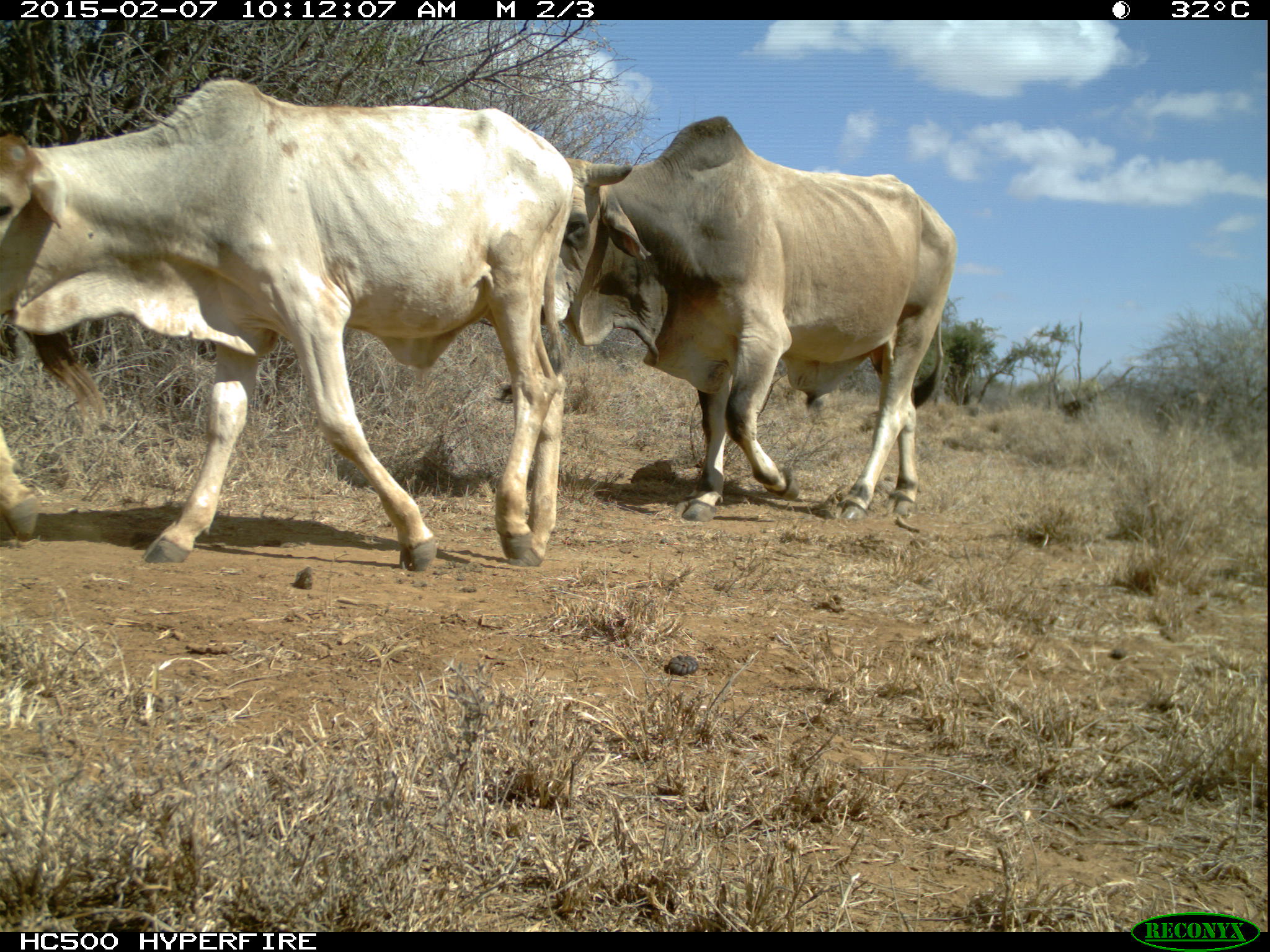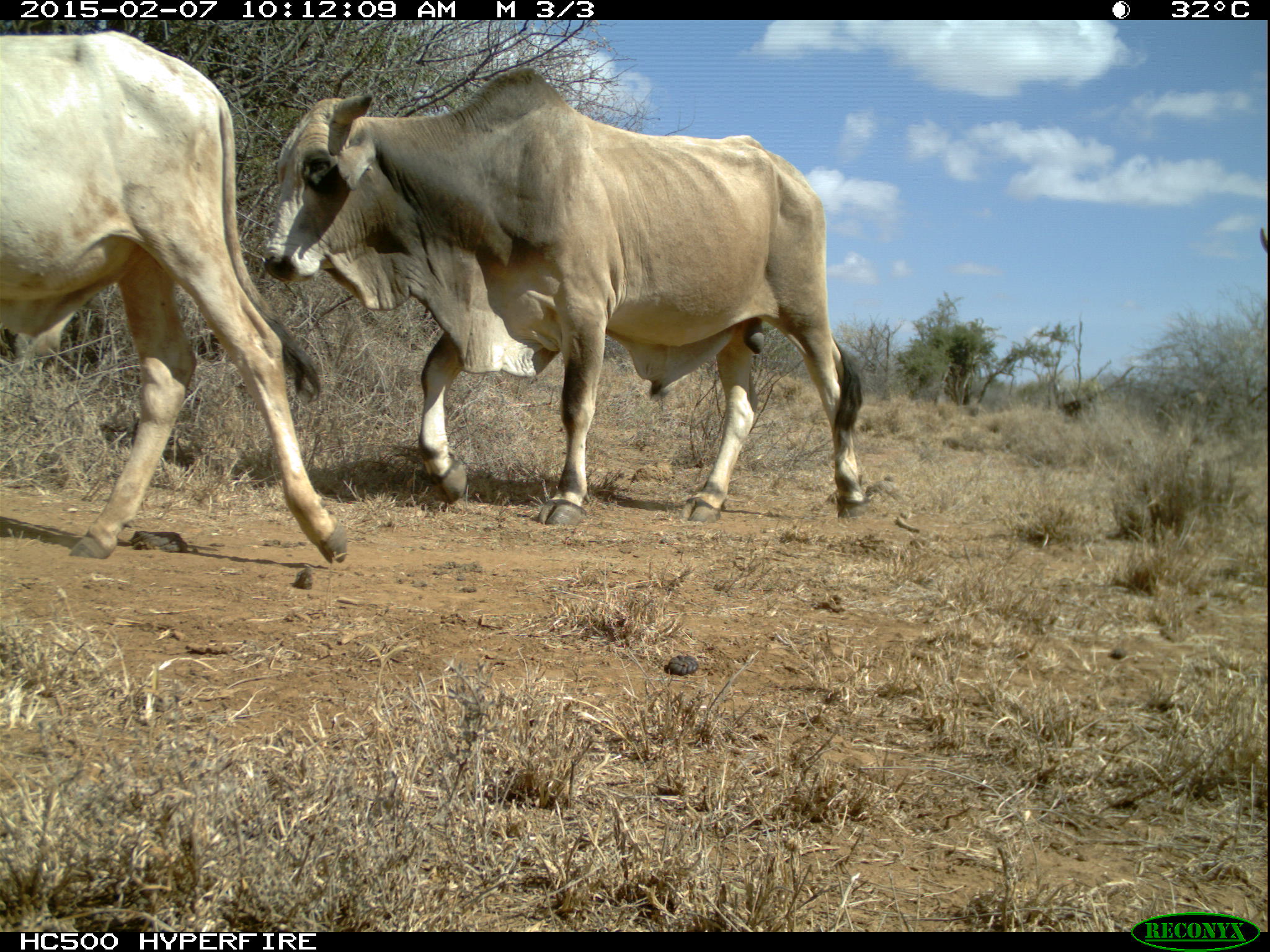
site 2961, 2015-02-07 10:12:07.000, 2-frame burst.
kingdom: Animalia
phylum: Chordata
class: Mammalia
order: Artiodactyla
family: Bovidae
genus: Bos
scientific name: Bos taurus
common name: domestic cattle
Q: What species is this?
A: Bos taurus (domestic cattle).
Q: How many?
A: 30.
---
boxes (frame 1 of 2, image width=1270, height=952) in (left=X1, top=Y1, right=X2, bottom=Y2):
bos taurus: (left=0, top=72, right=571, bottom=571); (left=549, top=111, right=951, bottom=521)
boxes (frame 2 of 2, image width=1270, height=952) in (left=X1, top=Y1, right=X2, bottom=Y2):
bos taurus: (left=261, top=66, right=864, bottom=524); (left=1, top=30, right=346, bottom=566)